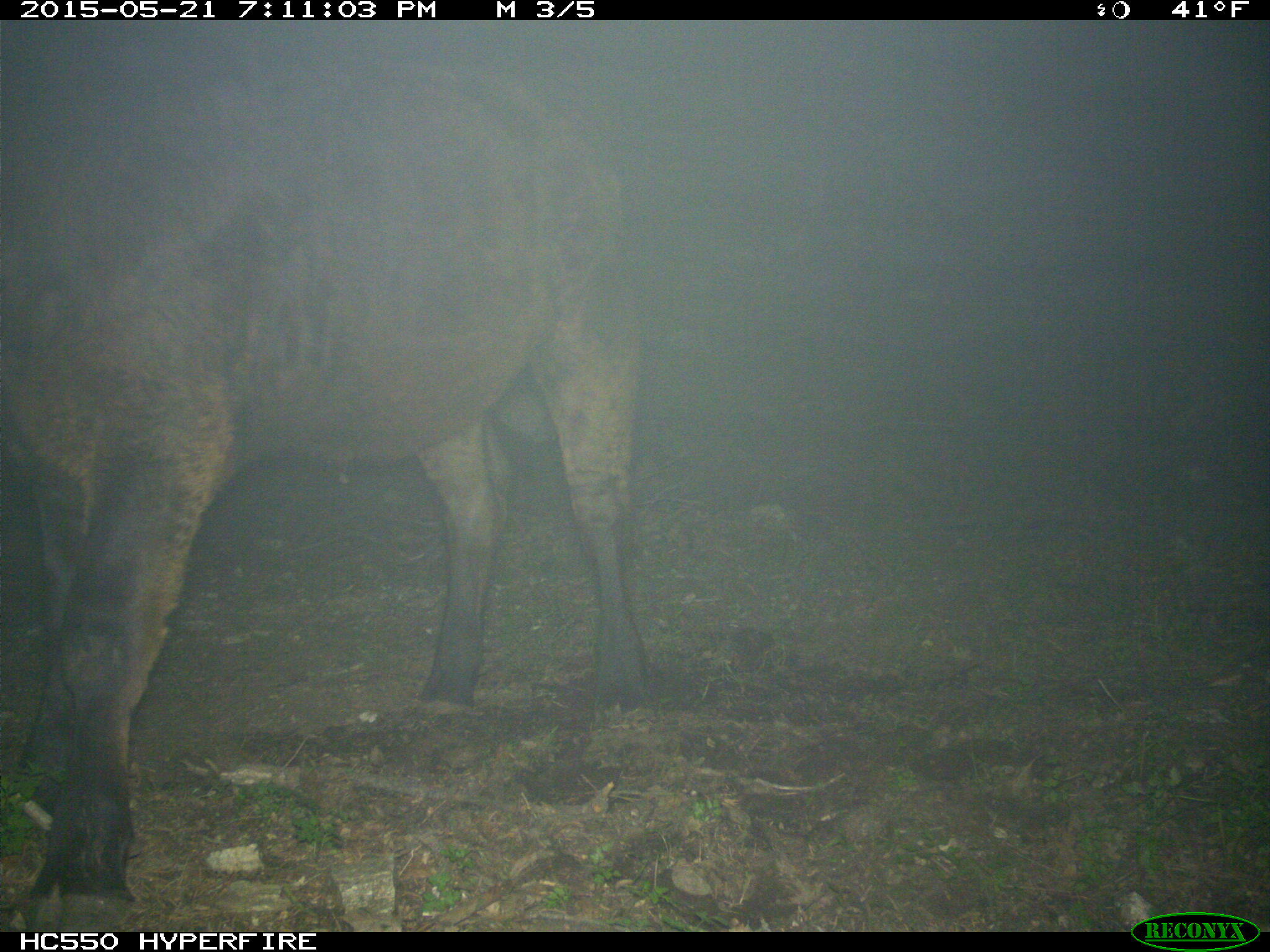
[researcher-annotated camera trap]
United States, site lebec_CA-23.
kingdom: Animalia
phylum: Chordata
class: Mammalia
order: Artiodactyla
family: Bovidae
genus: Bos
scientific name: Bos taurus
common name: domestic cow